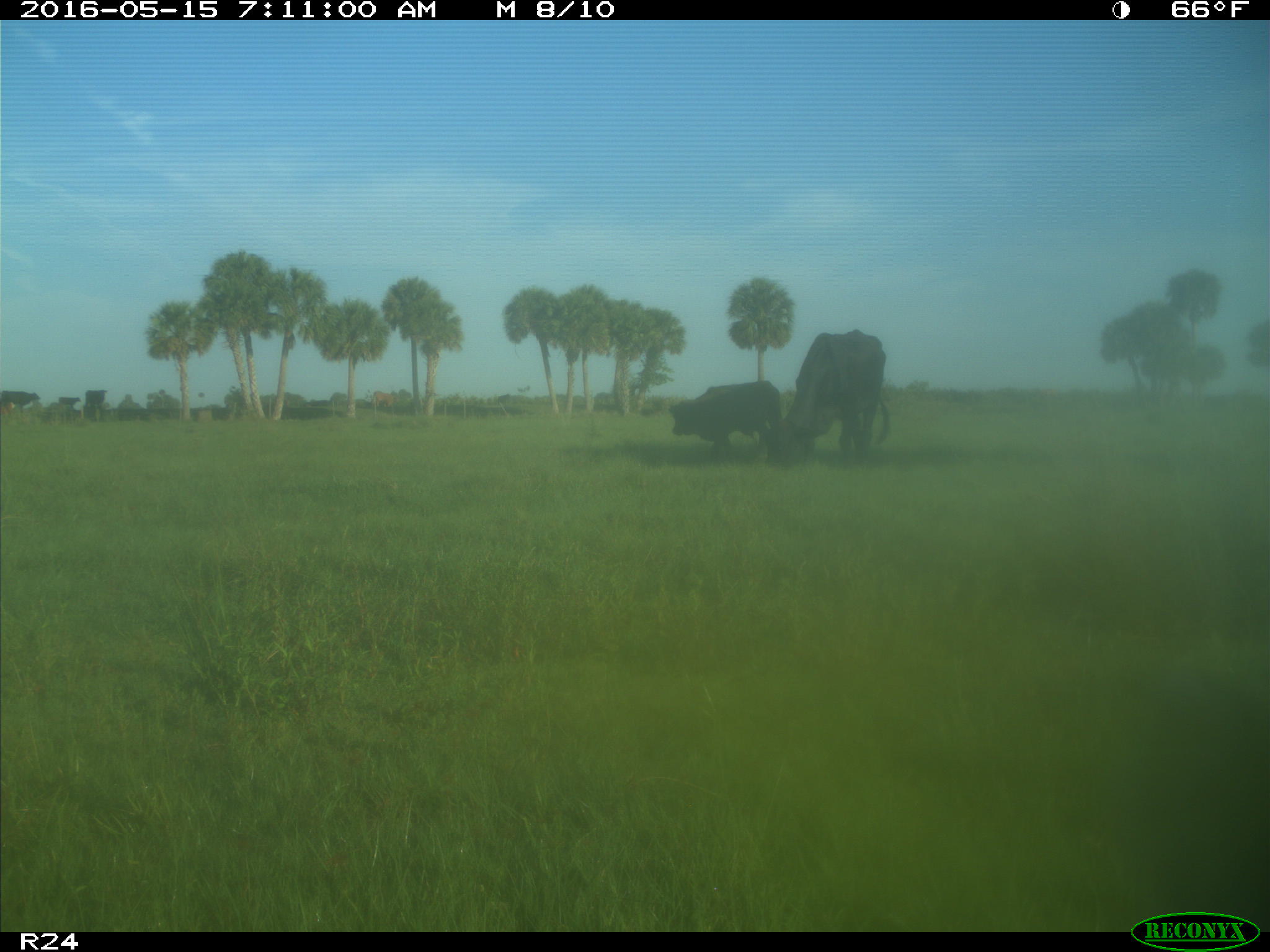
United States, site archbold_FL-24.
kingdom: Animalia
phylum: Chordata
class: Mammalia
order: Artiodactyla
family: Bovidae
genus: Bos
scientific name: Bos taurus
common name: domestic cow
Bos taurus (domestic cow).